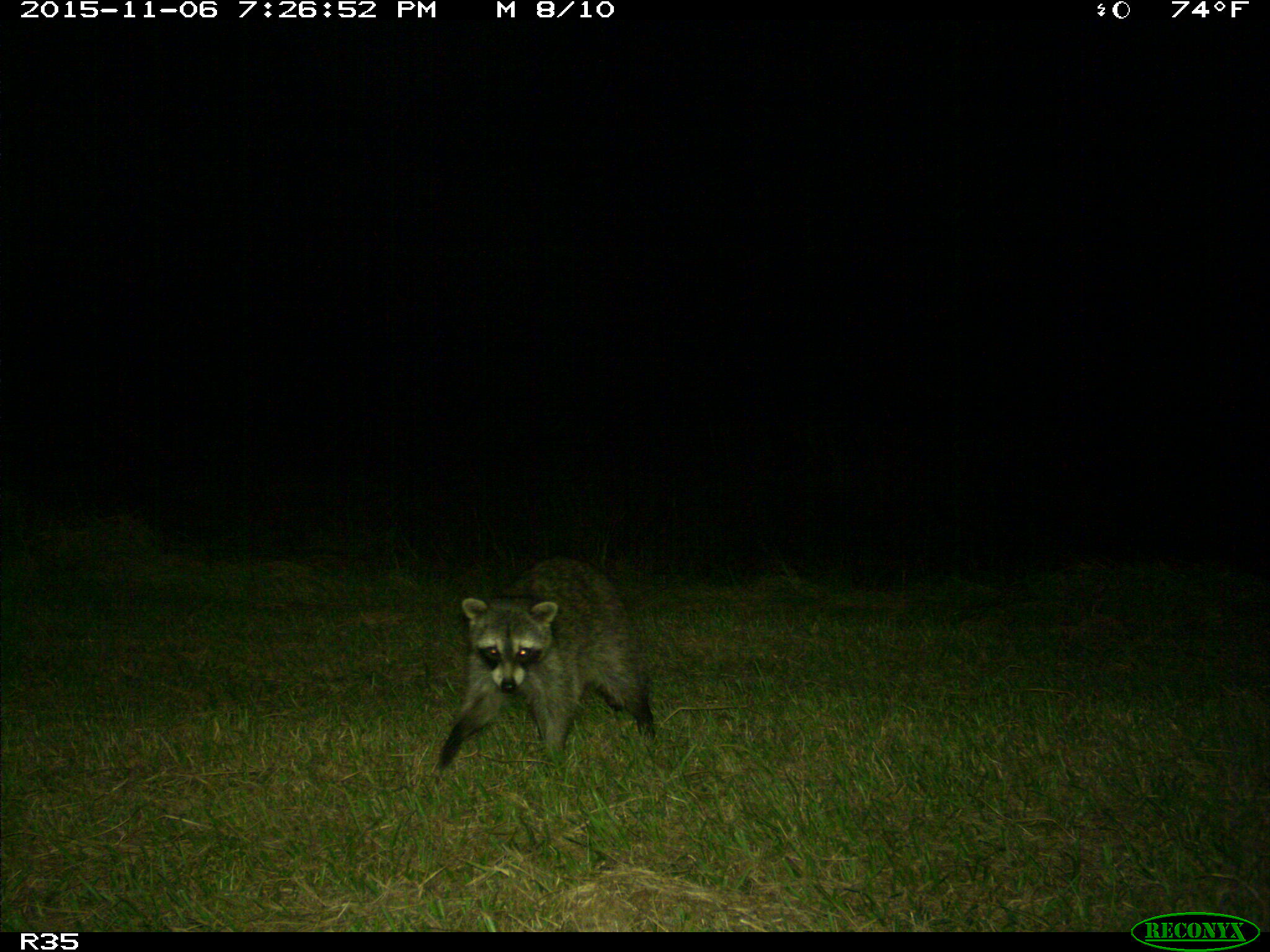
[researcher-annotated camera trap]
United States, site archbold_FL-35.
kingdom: Animalia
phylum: Chordata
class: Mammalia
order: Carnivora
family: Procyonidae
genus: Procyon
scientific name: Procyon lotor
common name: common raccoon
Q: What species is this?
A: Procyon lotor (common raccoon).